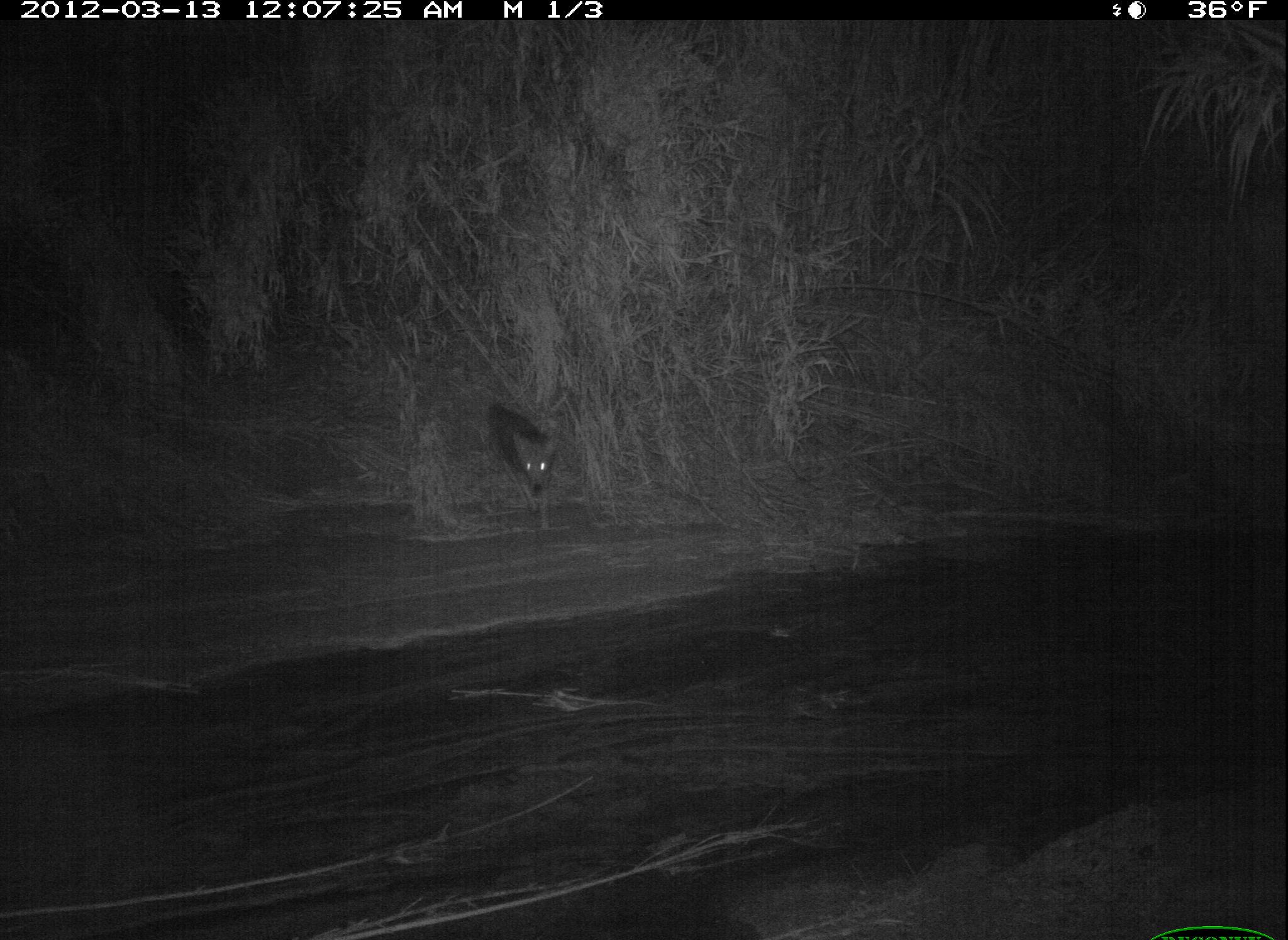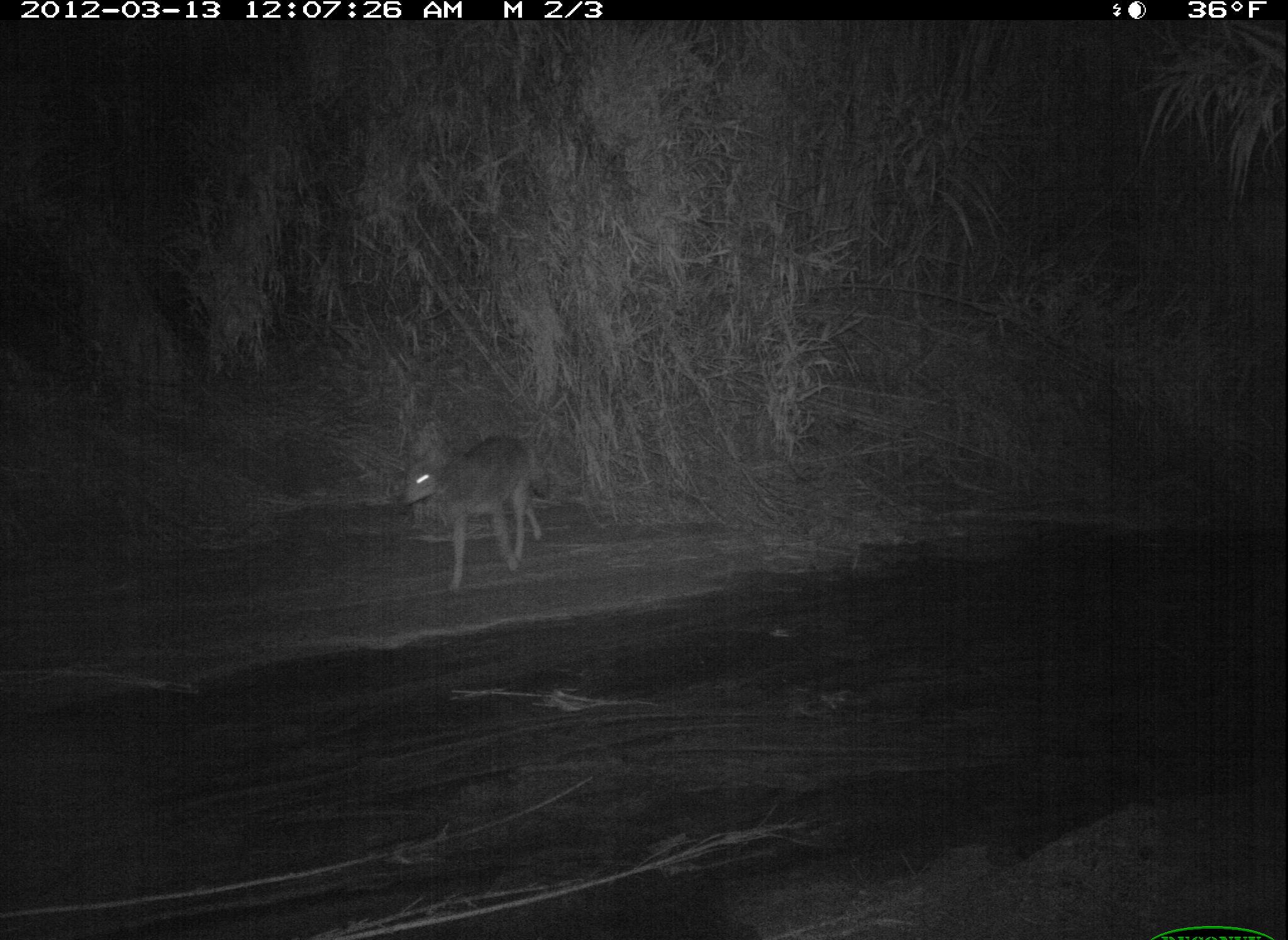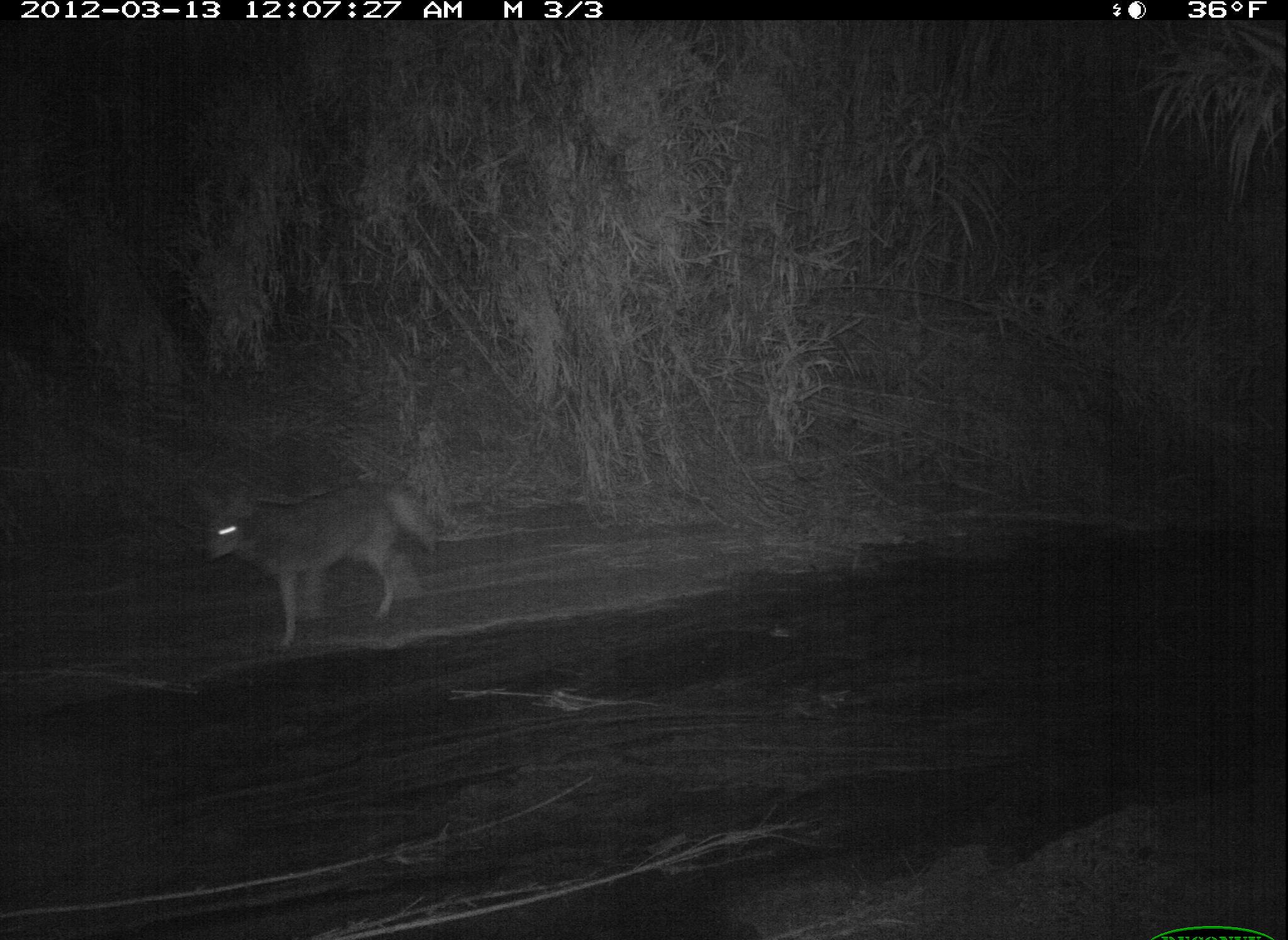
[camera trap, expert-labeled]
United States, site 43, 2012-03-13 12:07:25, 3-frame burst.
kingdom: Animalia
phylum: Chordata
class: Mammalia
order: Carnivora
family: Canidae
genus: Canis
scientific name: Canis latrans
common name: coyote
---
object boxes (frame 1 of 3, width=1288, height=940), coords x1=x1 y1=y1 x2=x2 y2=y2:
coyote: x1=475 y1=387 x2=580 y2=536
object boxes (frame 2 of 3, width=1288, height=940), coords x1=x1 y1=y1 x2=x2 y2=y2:
coyote: x1=393 y1=419 x2=562 y2=596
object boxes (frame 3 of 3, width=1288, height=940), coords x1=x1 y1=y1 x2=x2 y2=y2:
coyote: x1=193 y1=475 x2=454 y2=662